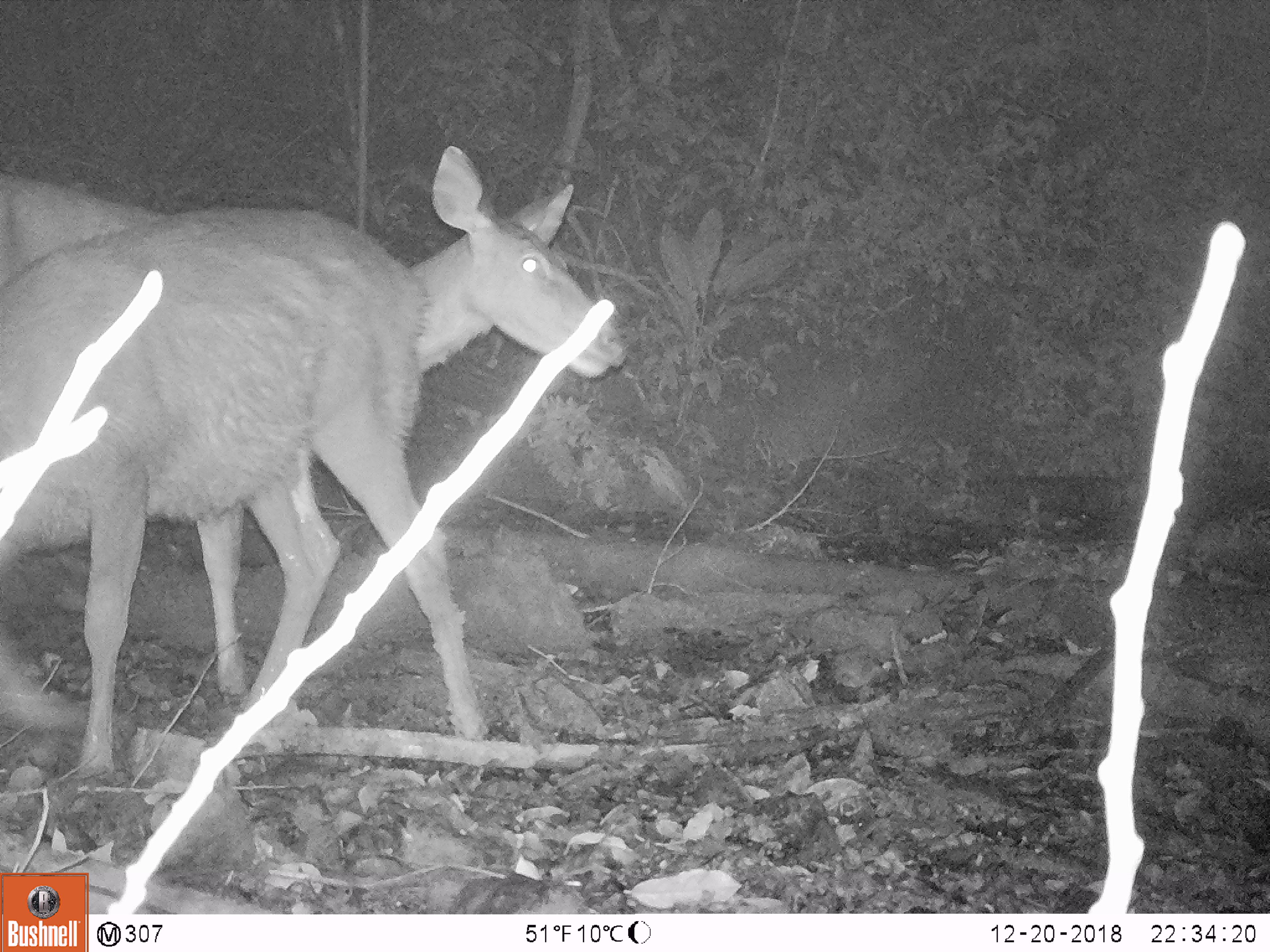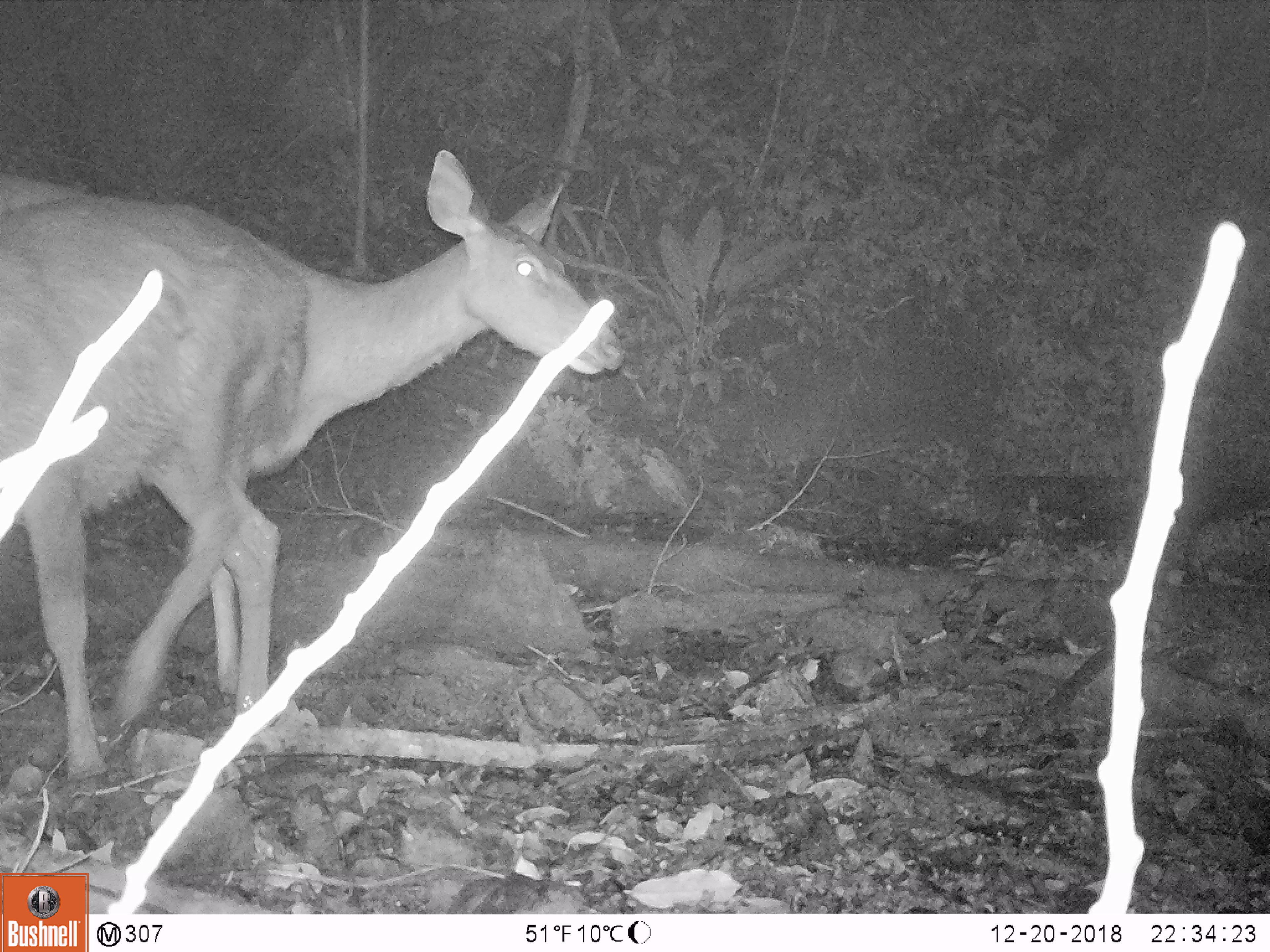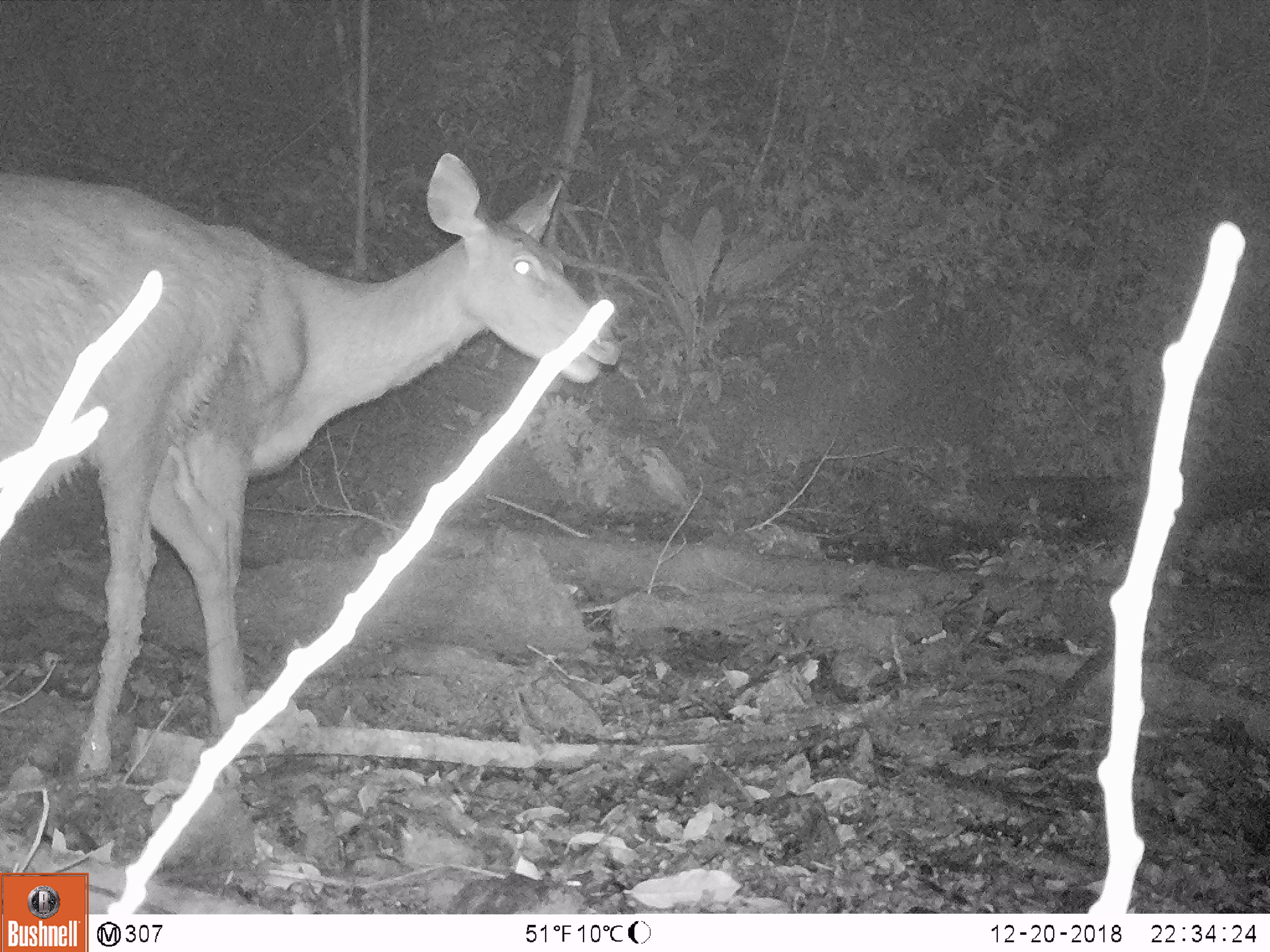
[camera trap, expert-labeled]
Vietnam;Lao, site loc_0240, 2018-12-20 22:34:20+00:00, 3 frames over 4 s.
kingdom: Animalia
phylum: Chordata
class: Mammalia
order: Artiodactyla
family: Cervidae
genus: Rusa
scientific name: Rusa unicolor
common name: sambar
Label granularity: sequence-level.